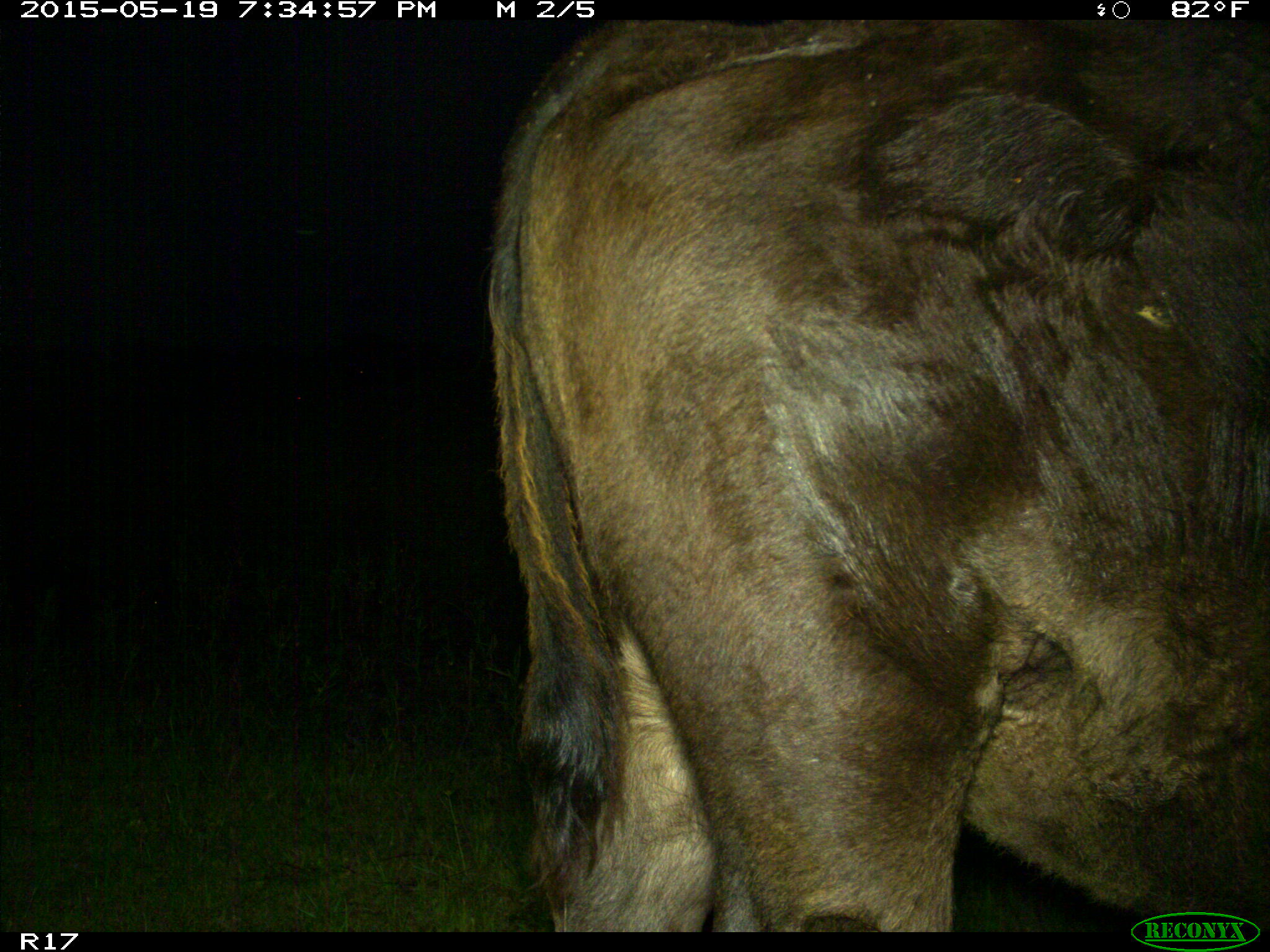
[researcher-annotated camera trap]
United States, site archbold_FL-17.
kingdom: Animalia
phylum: Chordata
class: Mammalia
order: Artiodactyla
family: Bovidae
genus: Bos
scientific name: Bos taurus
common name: domestic cow